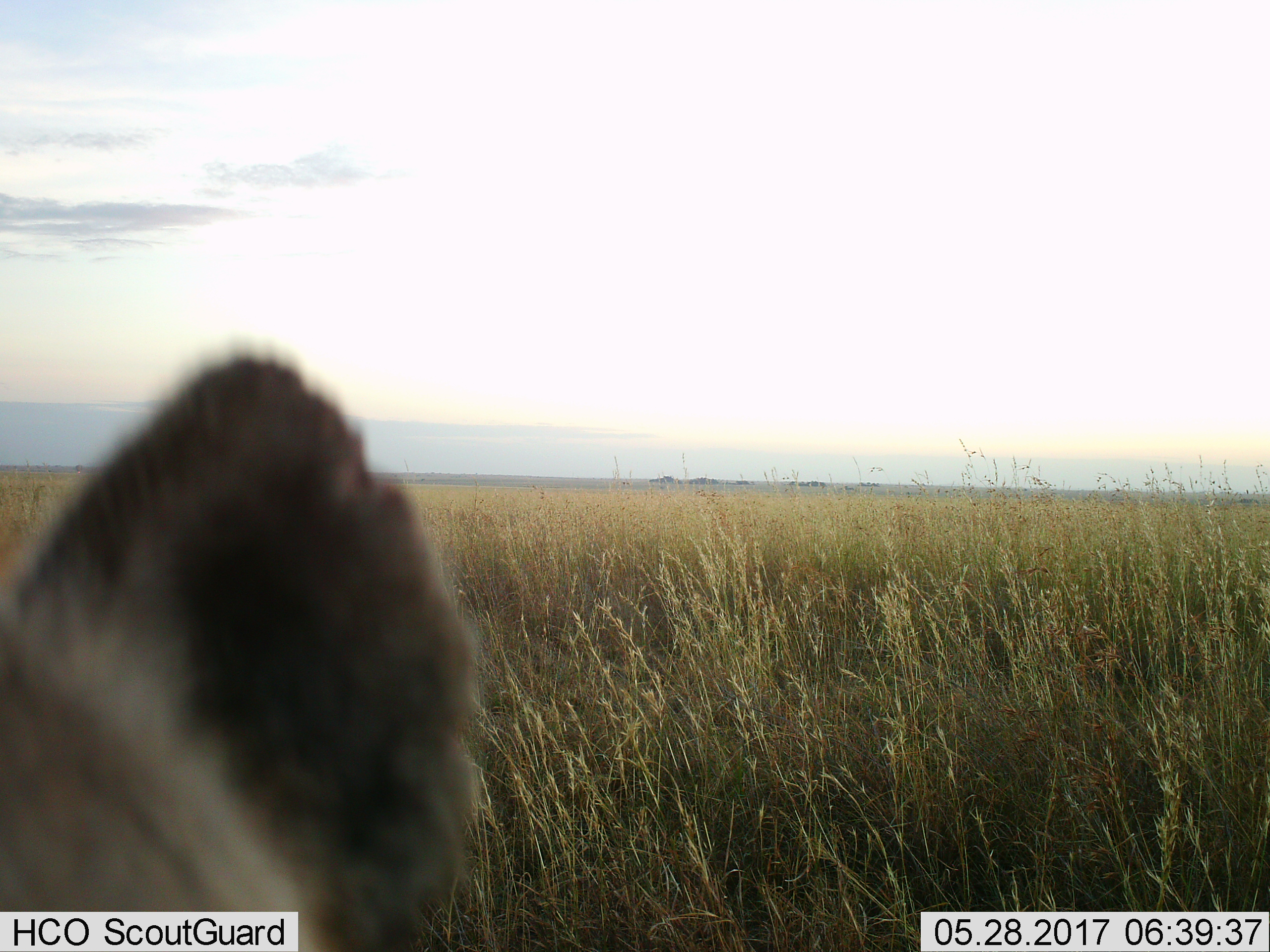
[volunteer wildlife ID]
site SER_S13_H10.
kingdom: Animalia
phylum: Chordata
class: Mammalia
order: Carnivora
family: Hyaenidae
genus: Crocuta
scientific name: Crocuta crocuta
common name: spotted hyena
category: hyenaspotted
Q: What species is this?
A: Hyenaspotted (spotted hyena) (Crocuta crocuta).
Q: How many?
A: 1.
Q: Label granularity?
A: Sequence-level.